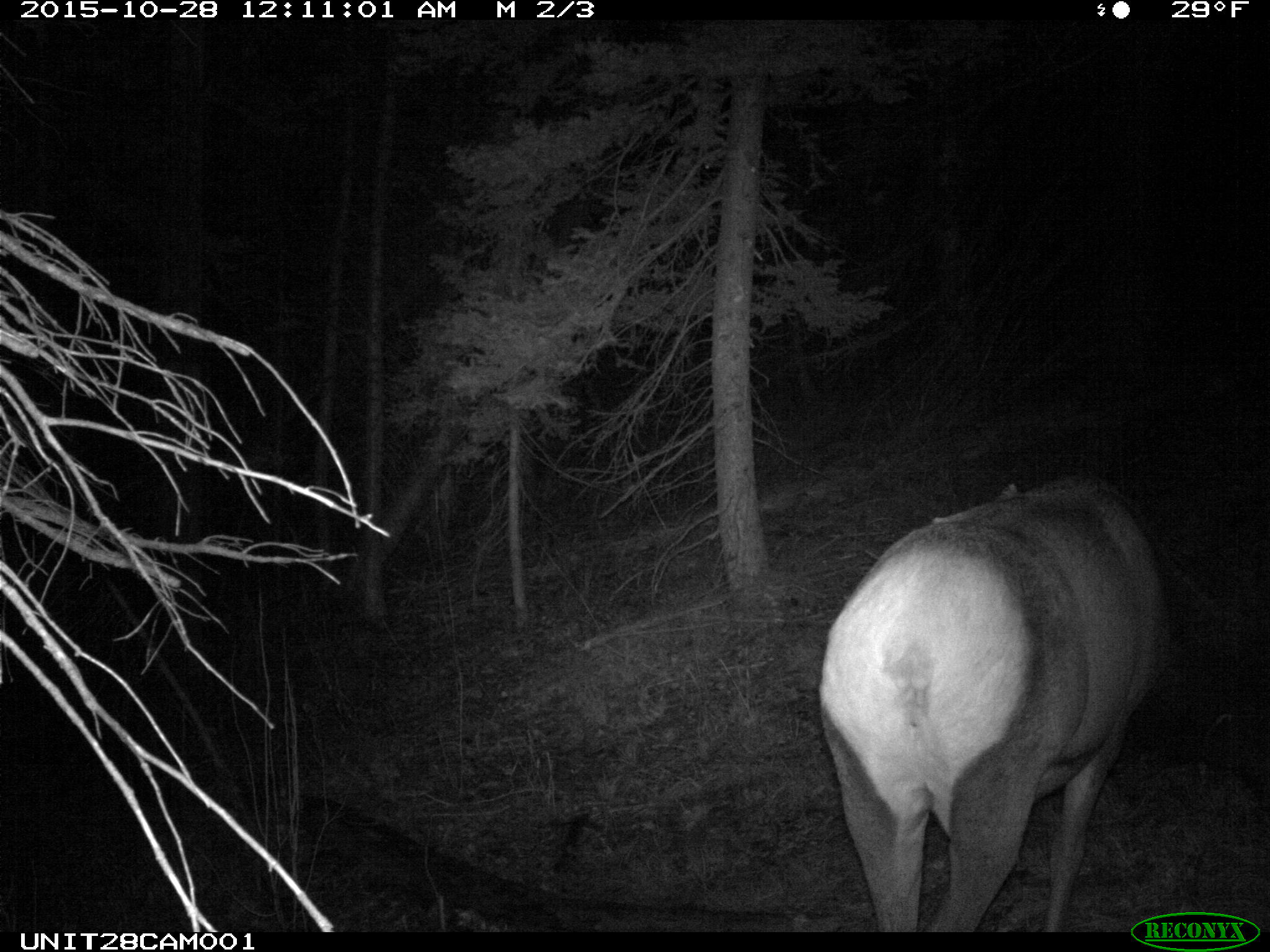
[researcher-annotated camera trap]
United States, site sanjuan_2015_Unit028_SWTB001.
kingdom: Animalia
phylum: Chordata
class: Mammalia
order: Artiodactyla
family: Cervidae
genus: Cervus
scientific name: Cervus elaphus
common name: red deer